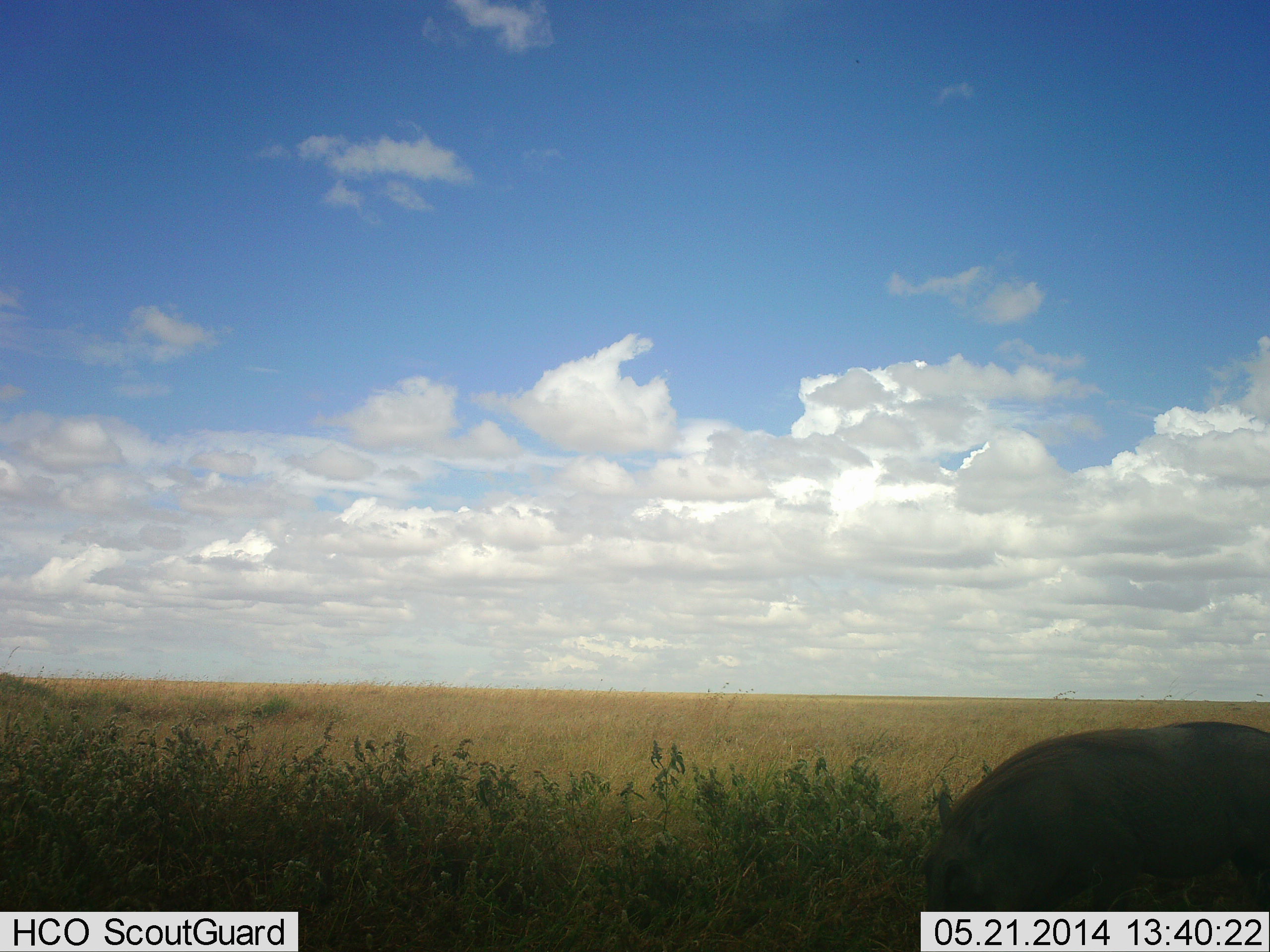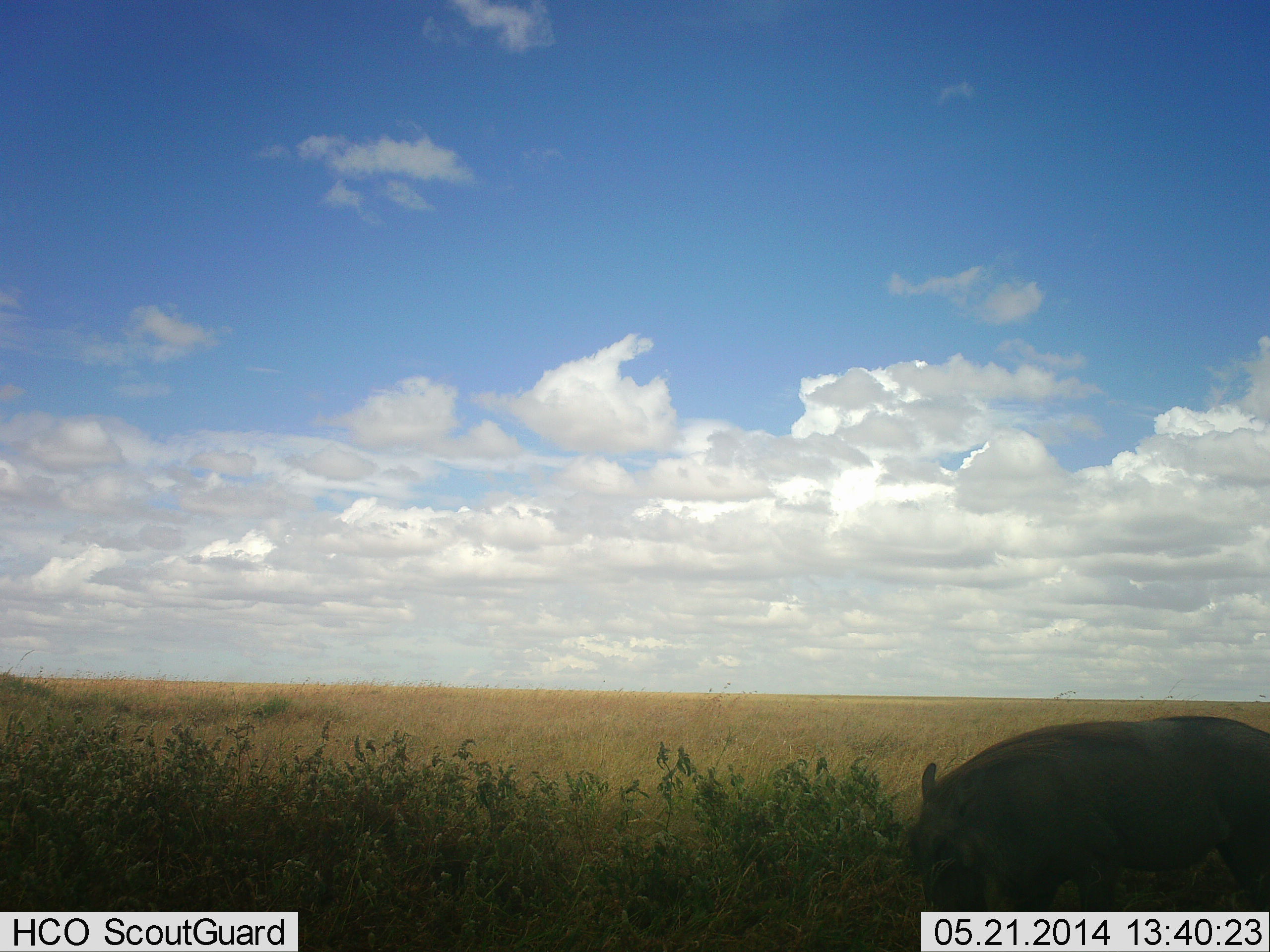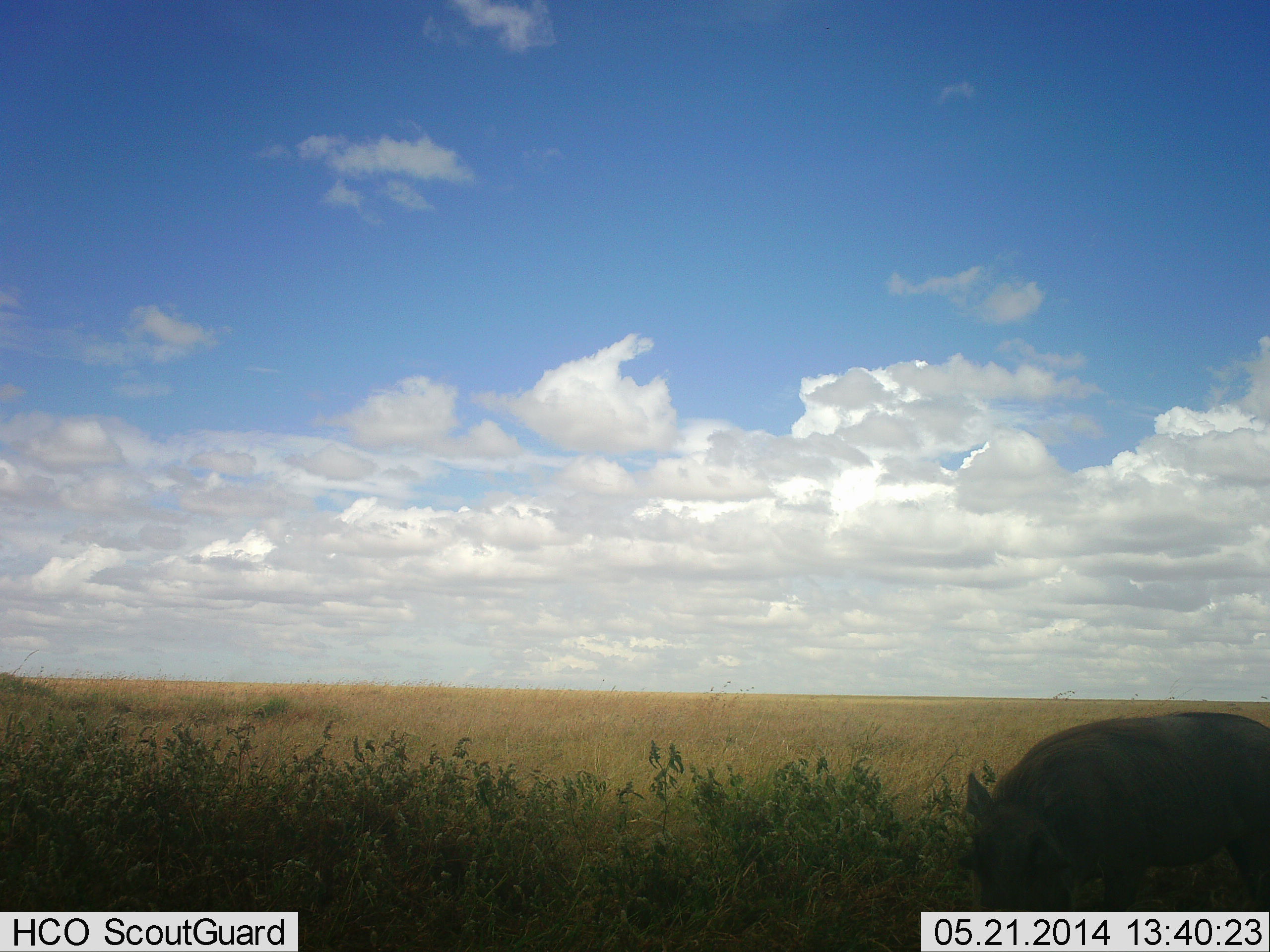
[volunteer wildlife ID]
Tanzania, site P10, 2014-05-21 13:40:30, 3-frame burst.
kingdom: Animalia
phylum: Chordata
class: Mammalia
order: Artiodactyla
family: Suidae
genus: Phacochoerus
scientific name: Phacochoerus africanus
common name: warthog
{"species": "warthog (Phacochoerus africanus)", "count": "1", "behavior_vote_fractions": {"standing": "35%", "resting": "0%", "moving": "12%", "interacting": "0%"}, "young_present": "0%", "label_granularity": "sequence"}